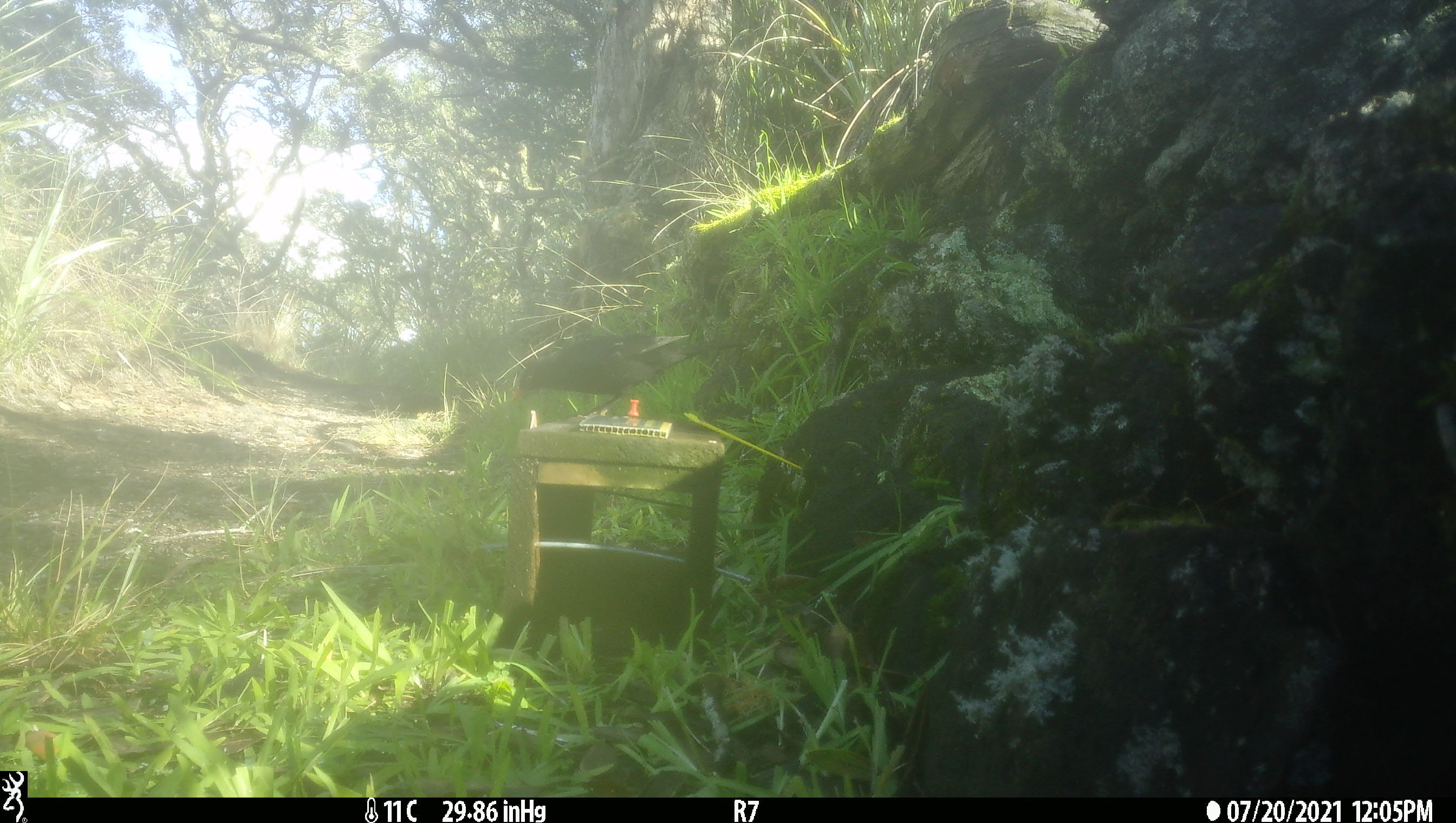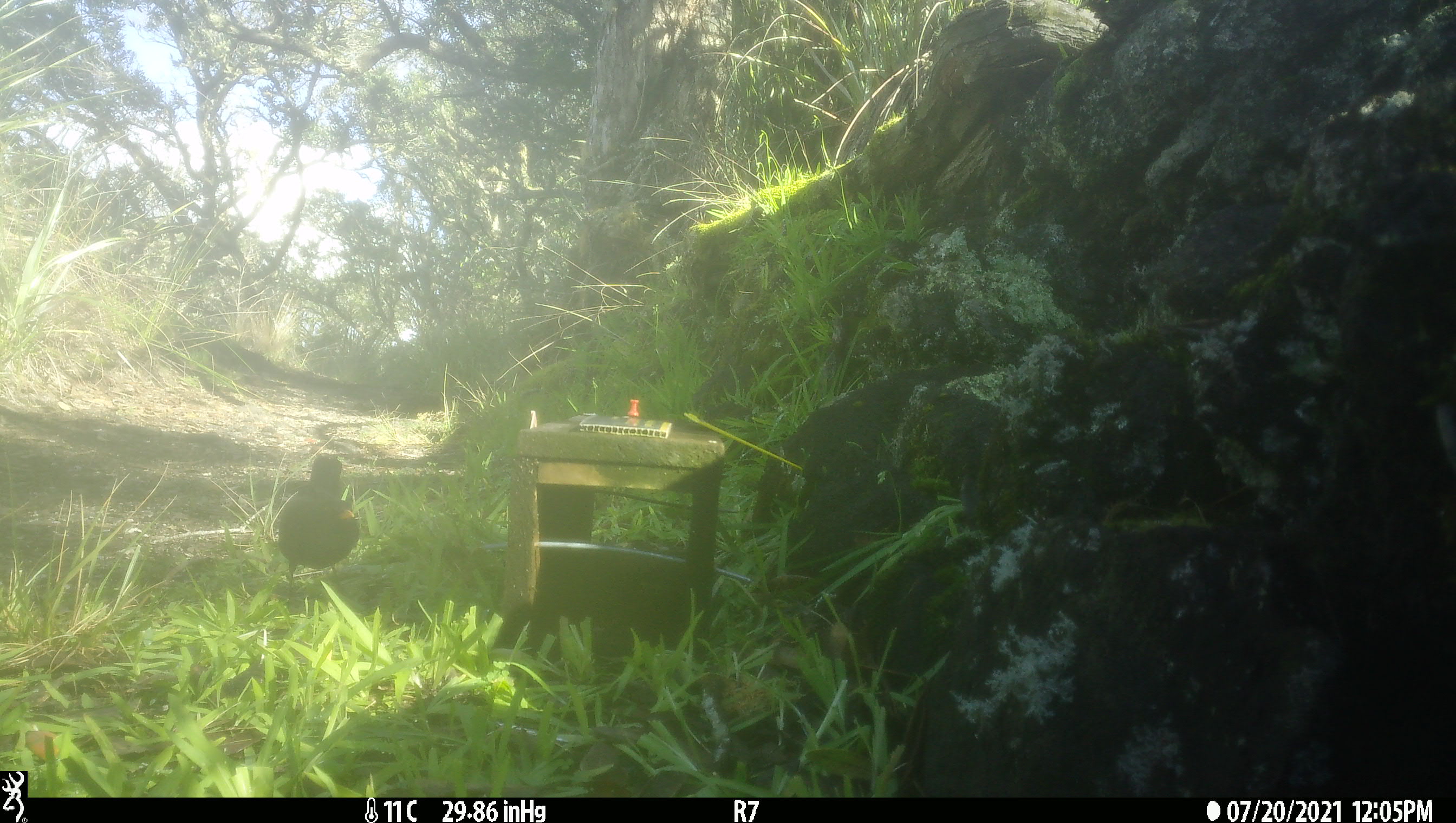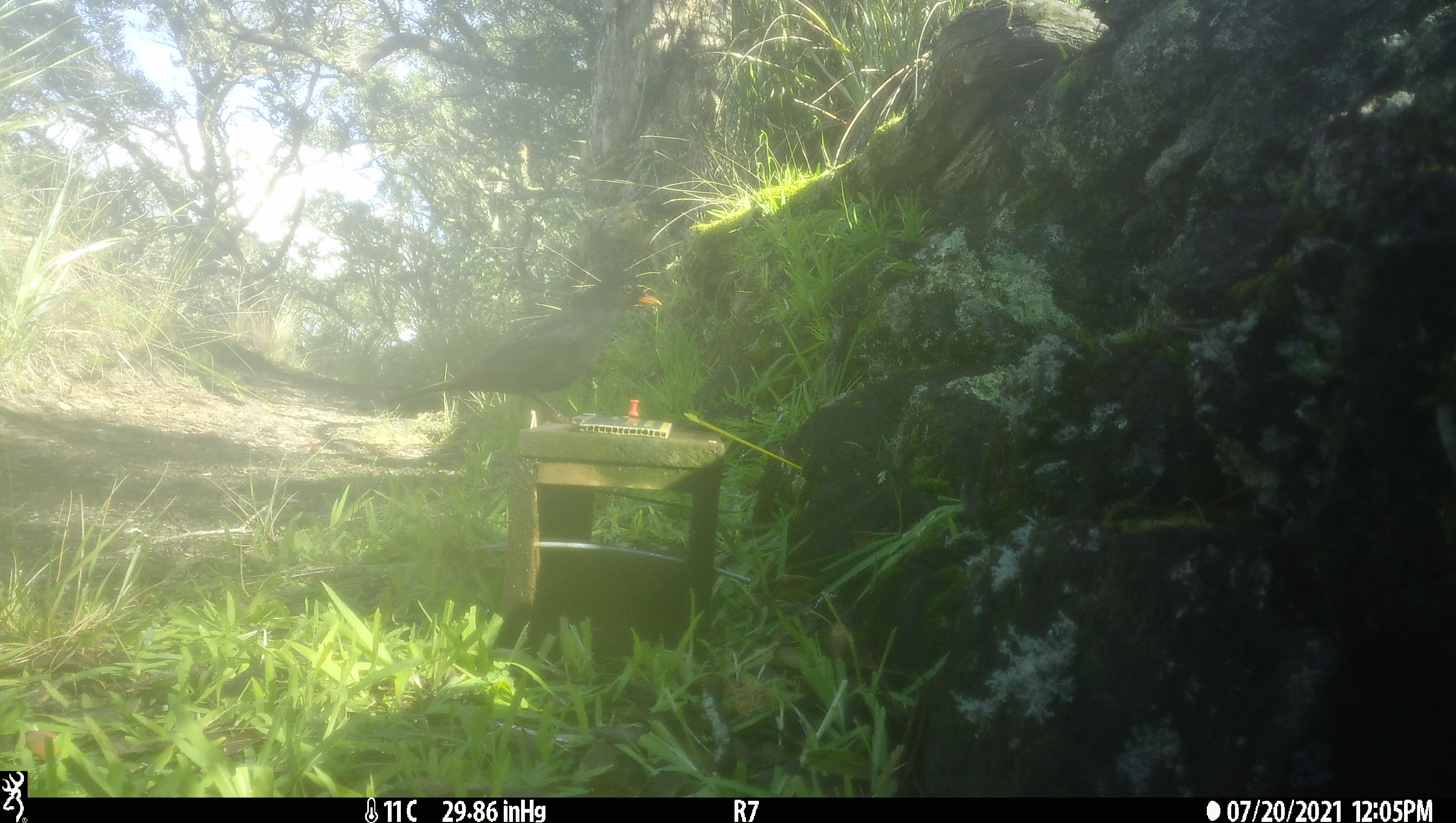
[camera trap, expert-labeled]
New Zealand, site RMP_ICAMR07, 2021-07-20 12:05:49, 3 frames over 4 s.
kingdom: Animalia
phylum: Chordata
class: Aves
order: Passeriformes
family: Turdidae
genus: Turdus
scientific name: Turdus merula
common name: eurasian blackbird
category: blackbird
Blackbird (eurasian blackbird) (Turdus merula).